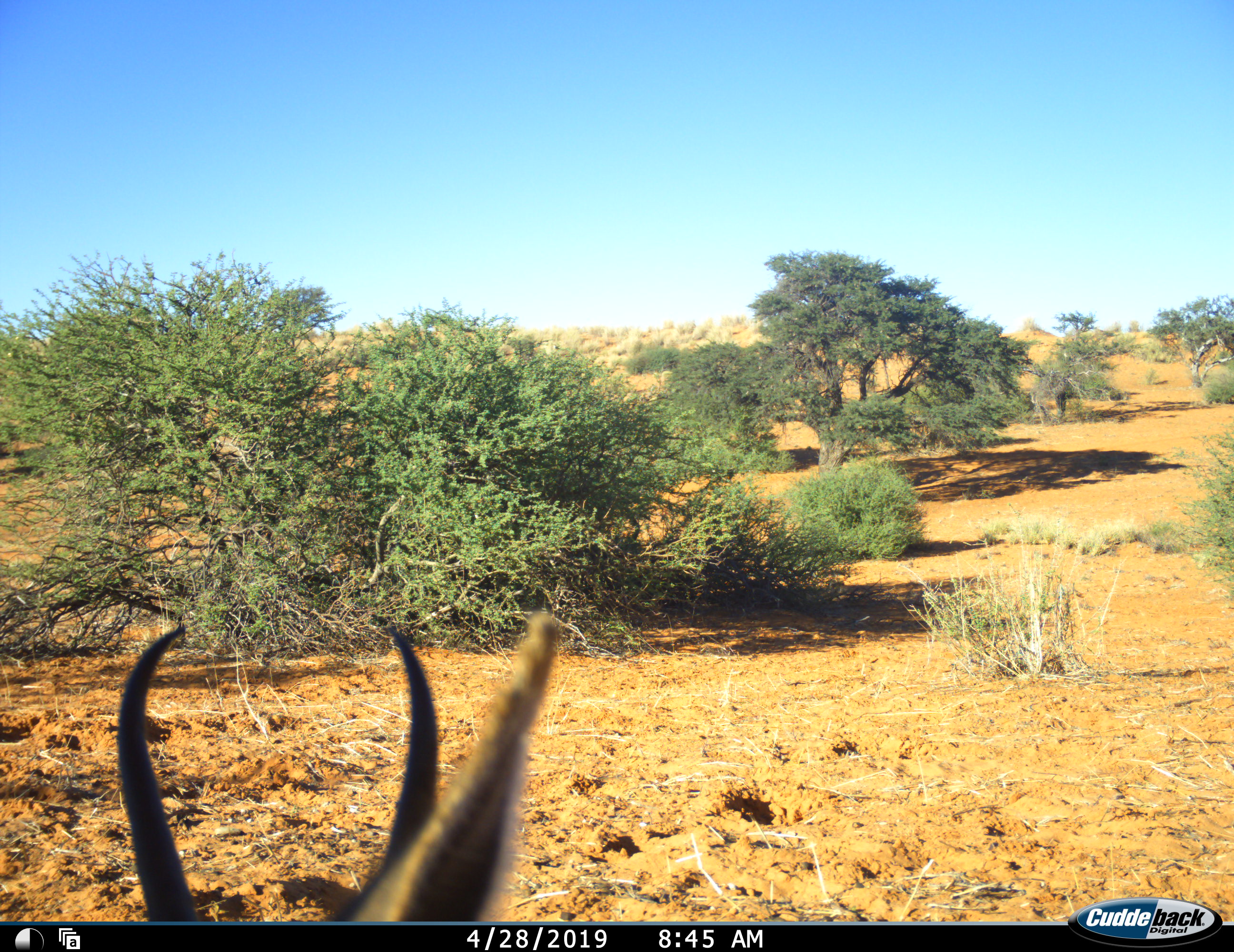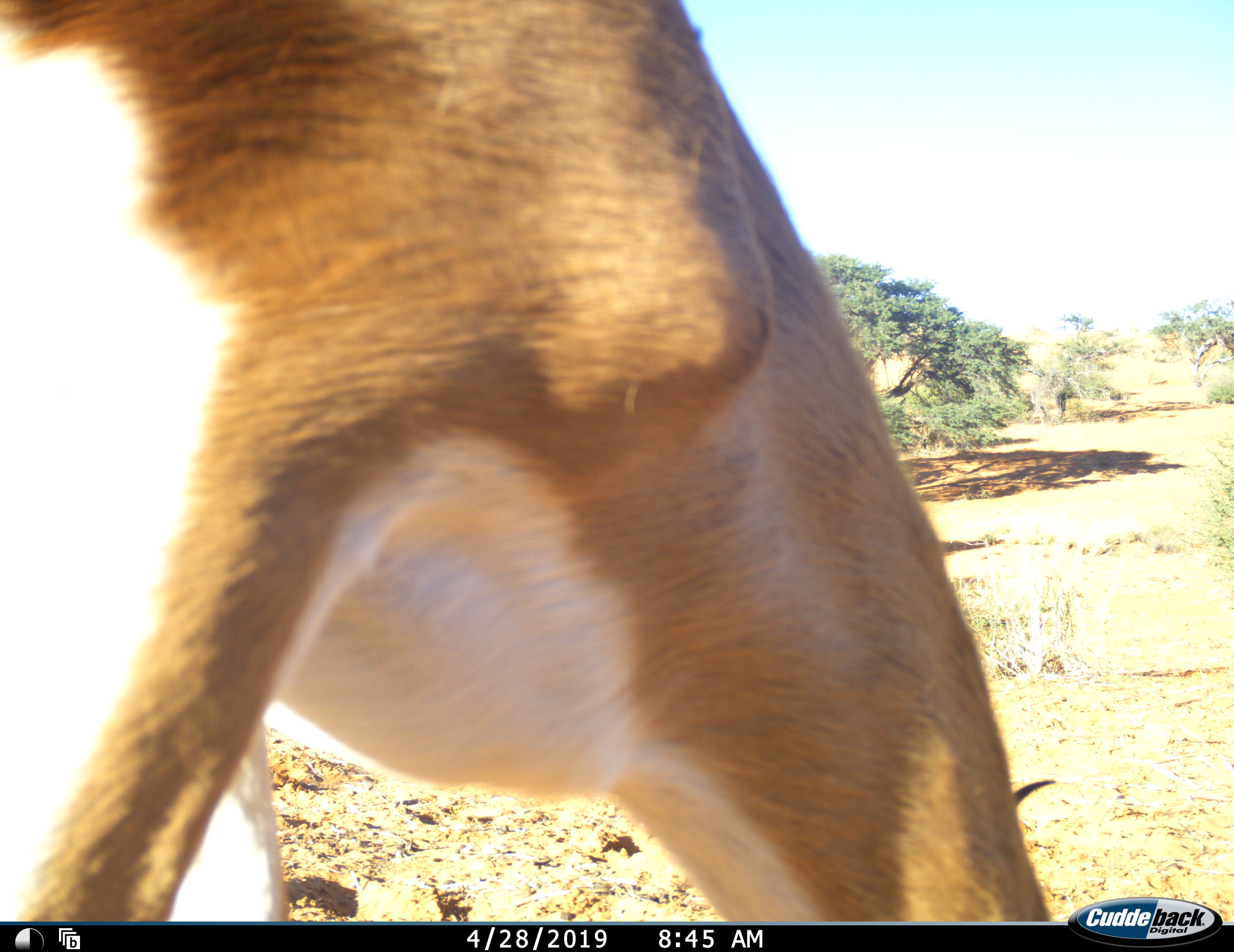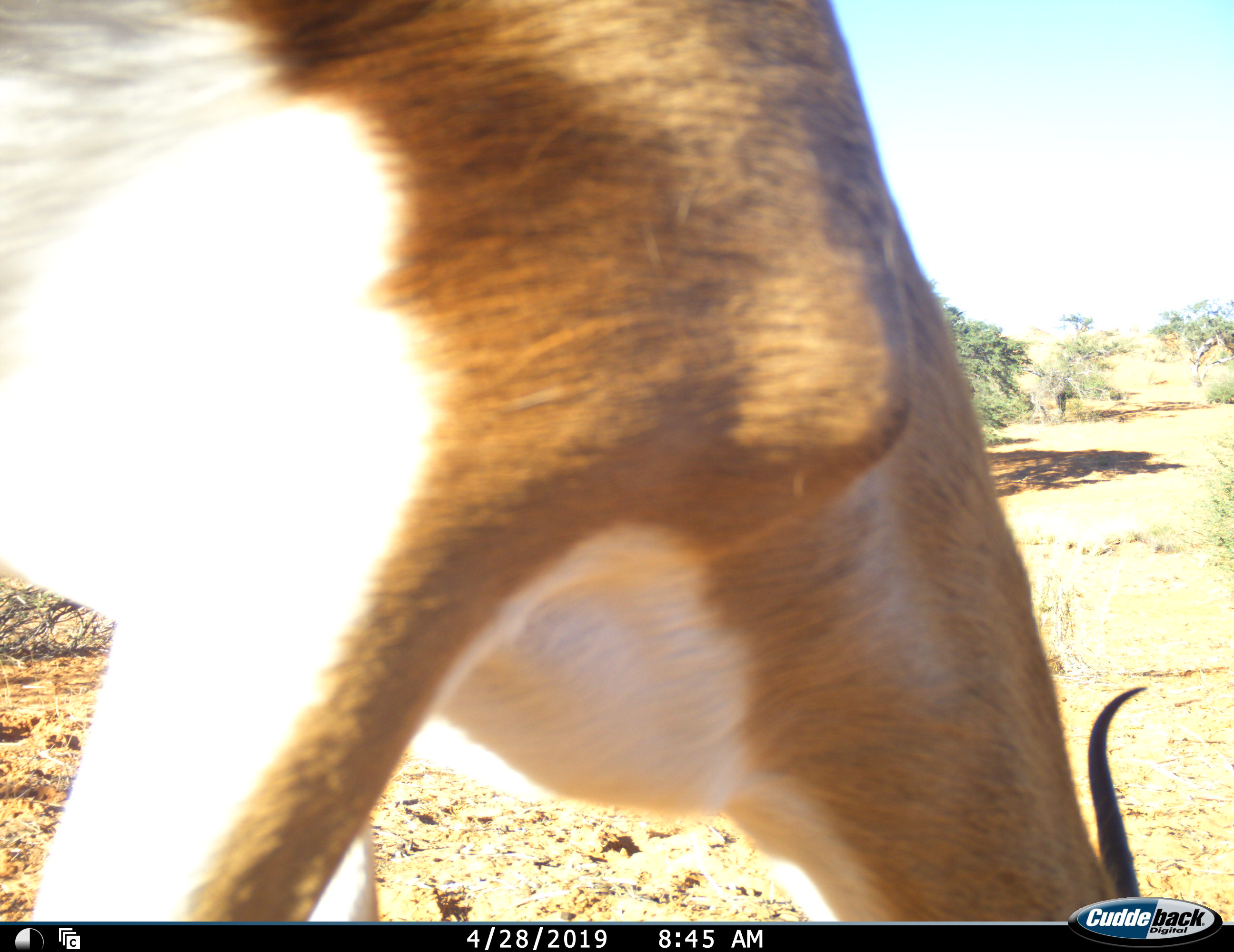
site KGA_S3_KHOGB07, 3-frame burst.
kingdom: Animalia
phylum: Chordata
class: Mammalia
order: Artiodactyla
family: Bovidae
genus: Antidorcas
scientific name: Antidorcas marsupialis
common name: springbok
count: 1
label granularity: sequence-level